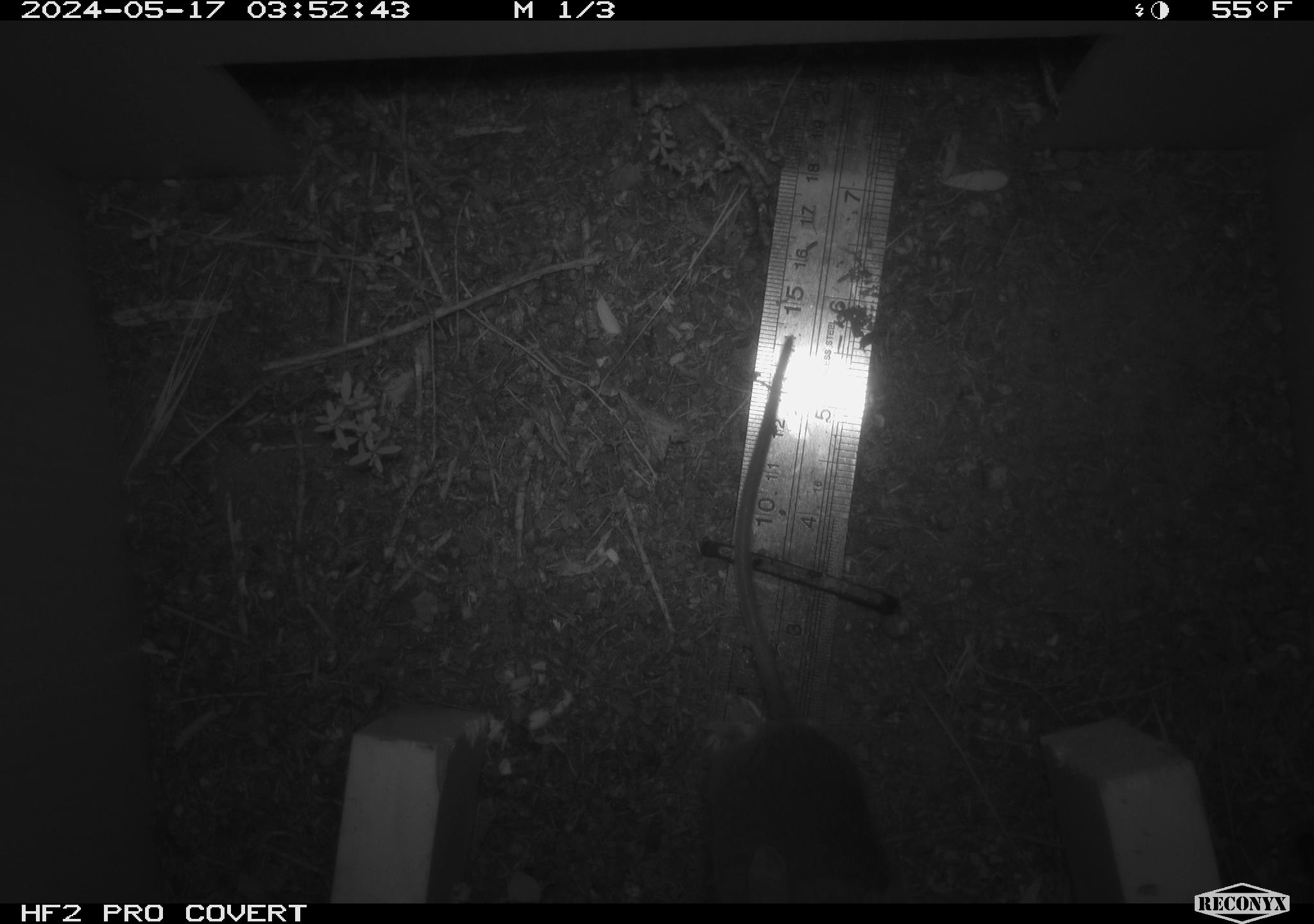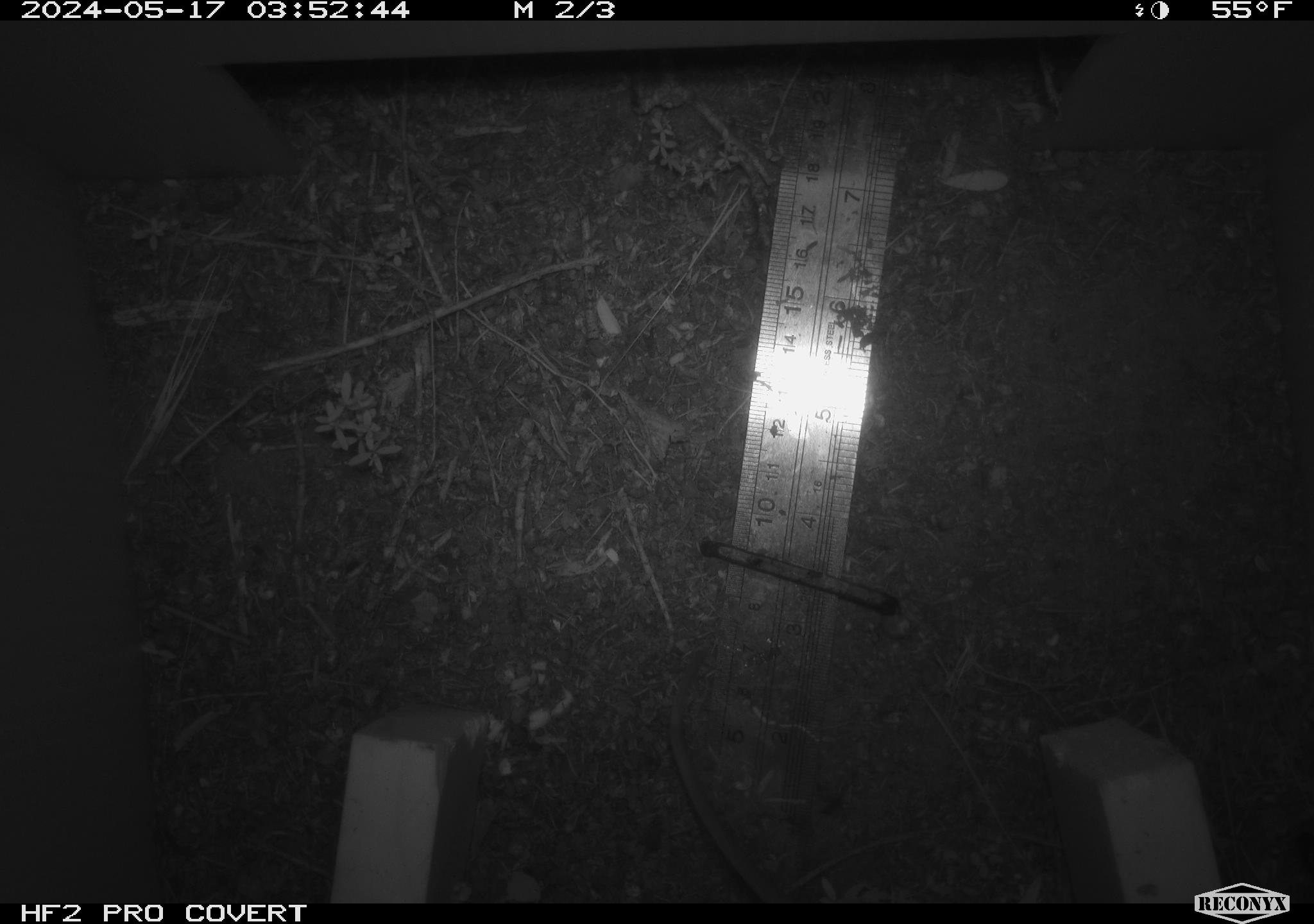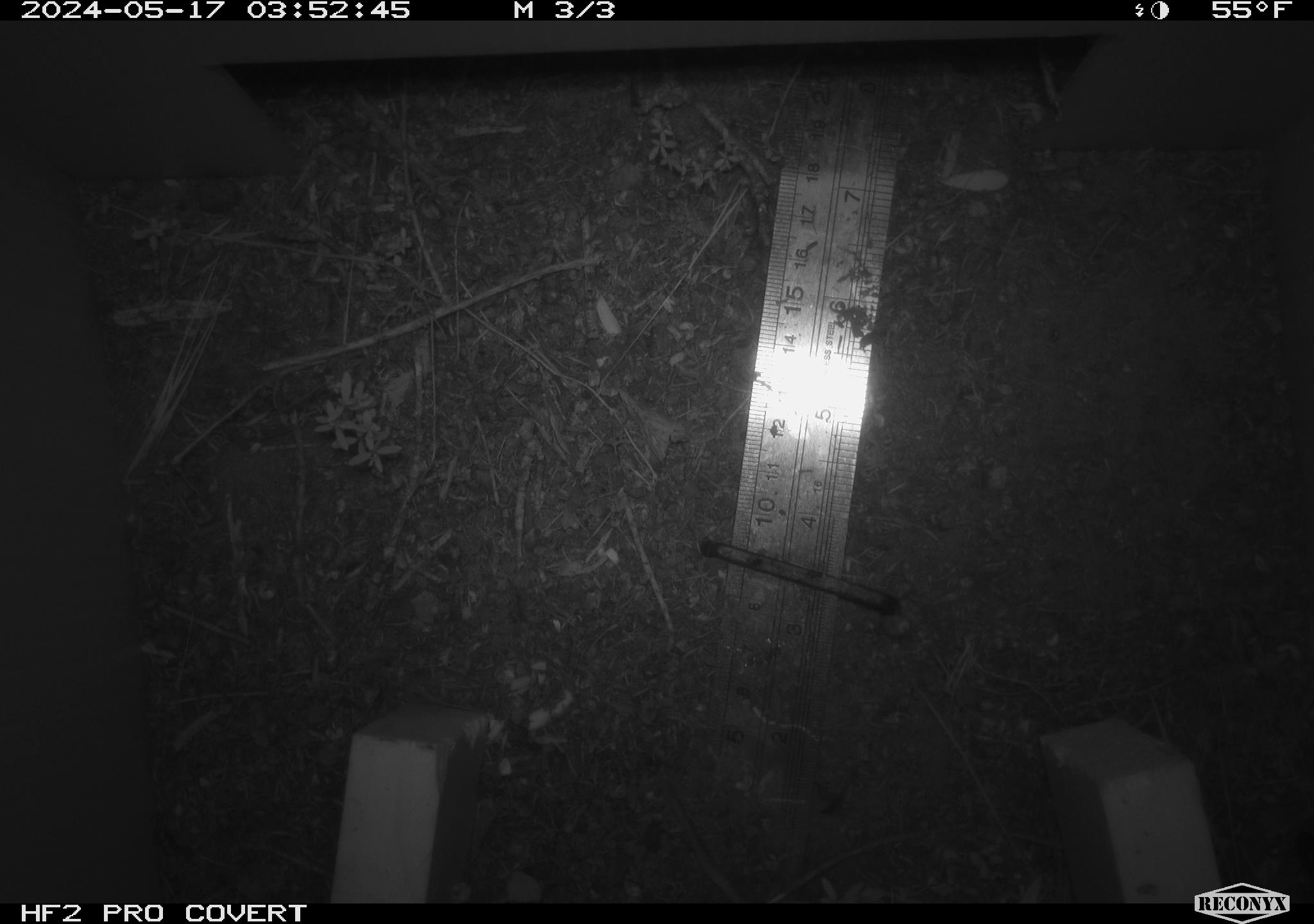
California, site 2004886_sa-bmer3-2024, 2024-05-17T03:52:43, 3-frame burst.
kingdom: Animalia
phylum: Chordata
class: Mammalia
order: Rodentia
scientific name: Rodentia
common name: mouse species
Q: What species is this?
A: Mouse species (Rodentia).